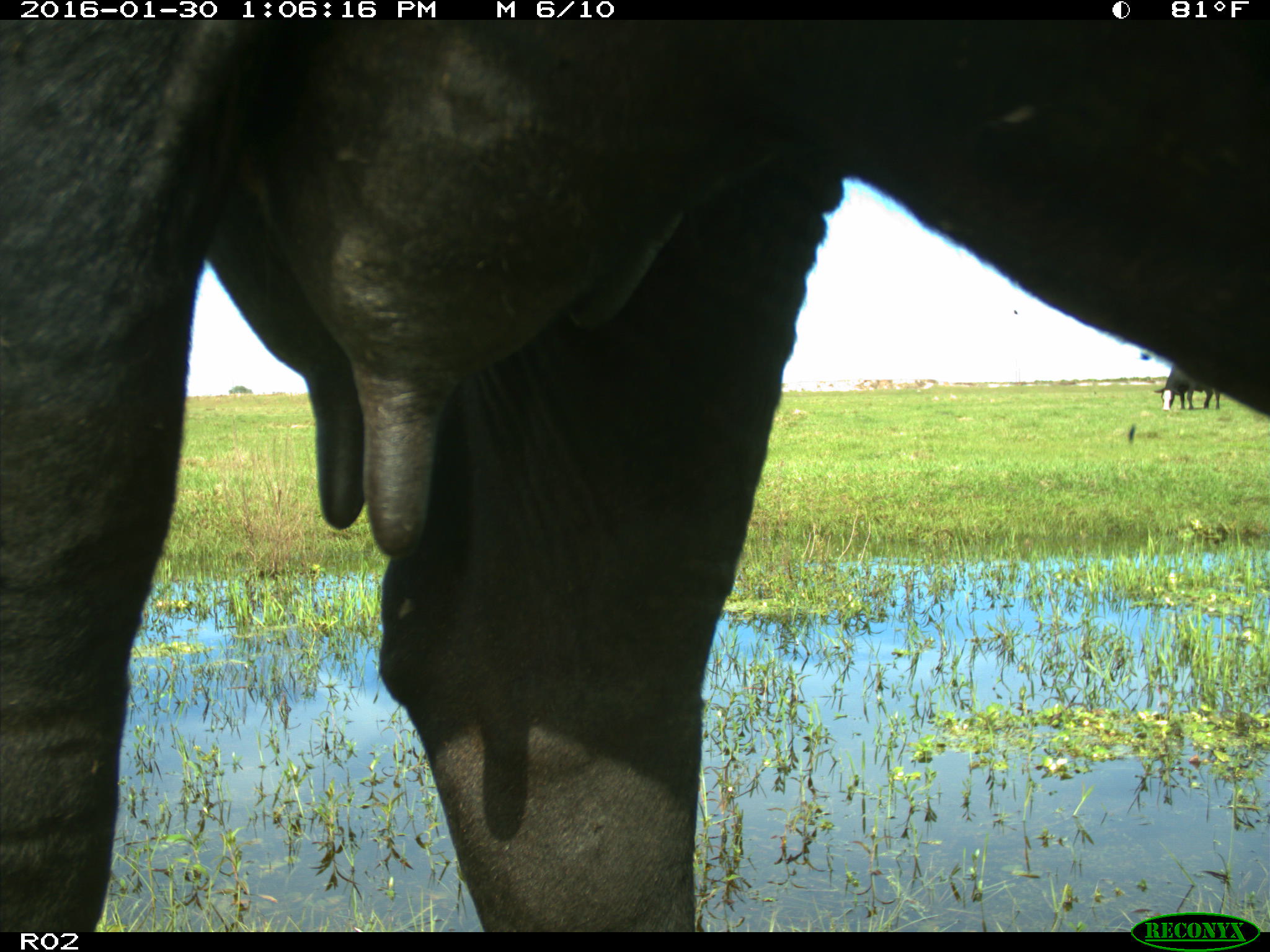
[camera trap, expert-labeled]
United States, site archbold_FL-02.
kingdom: Animalia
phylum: Chordata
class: Mammalia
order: Artiodactyla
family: Bovidae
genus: Bos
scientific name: Bos taurus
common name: domestic cow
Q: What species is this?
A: Bos taurus (domestic cow).